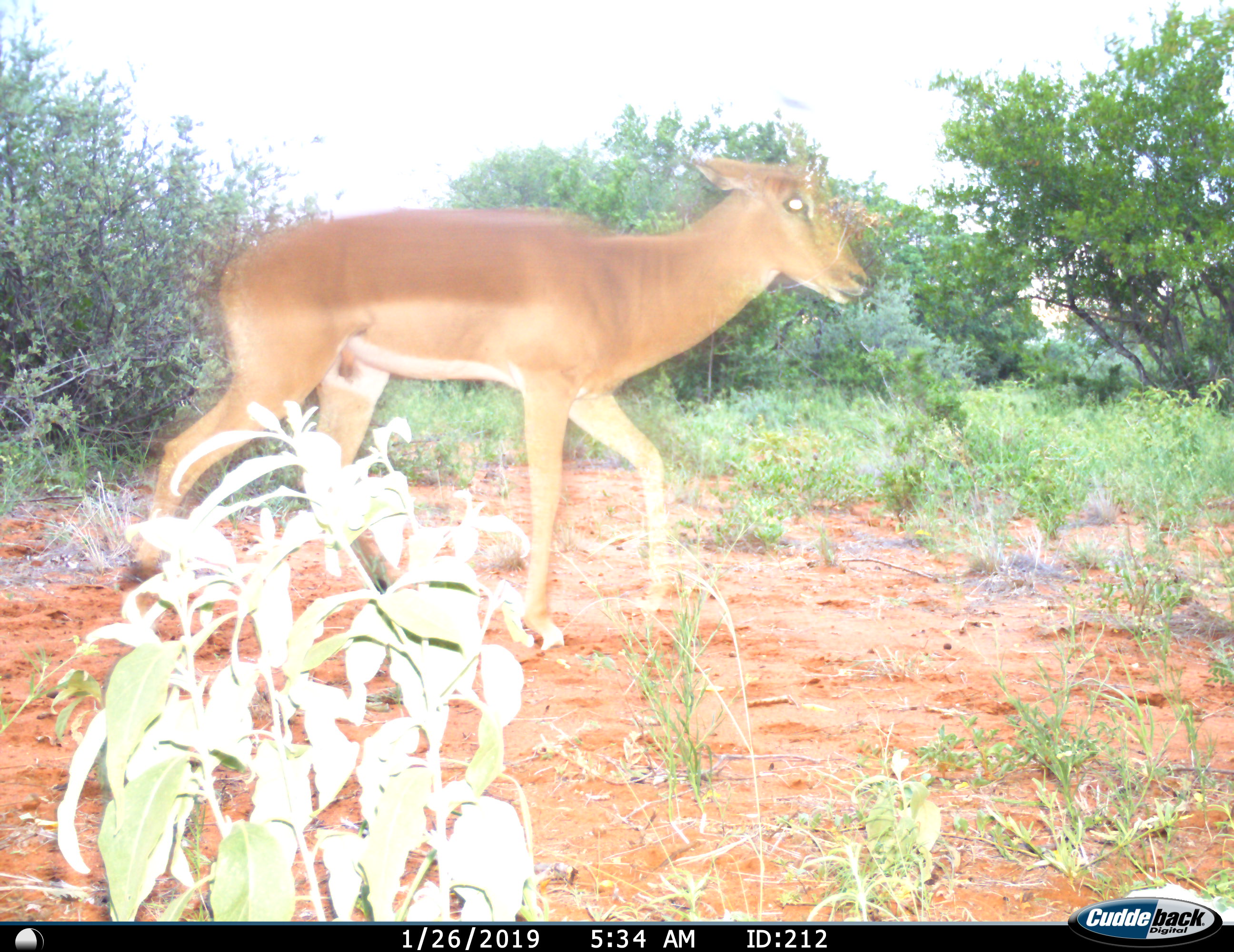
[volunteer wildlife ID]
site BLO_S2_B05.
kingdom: Animalia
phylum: Chordata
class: Mammalia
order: Artiodactyla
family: Bovidae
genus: Aepyceros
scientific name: Aepyceros melampus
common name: impala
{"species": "impala (Aepyceros melampus)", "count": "1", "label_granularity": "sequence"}